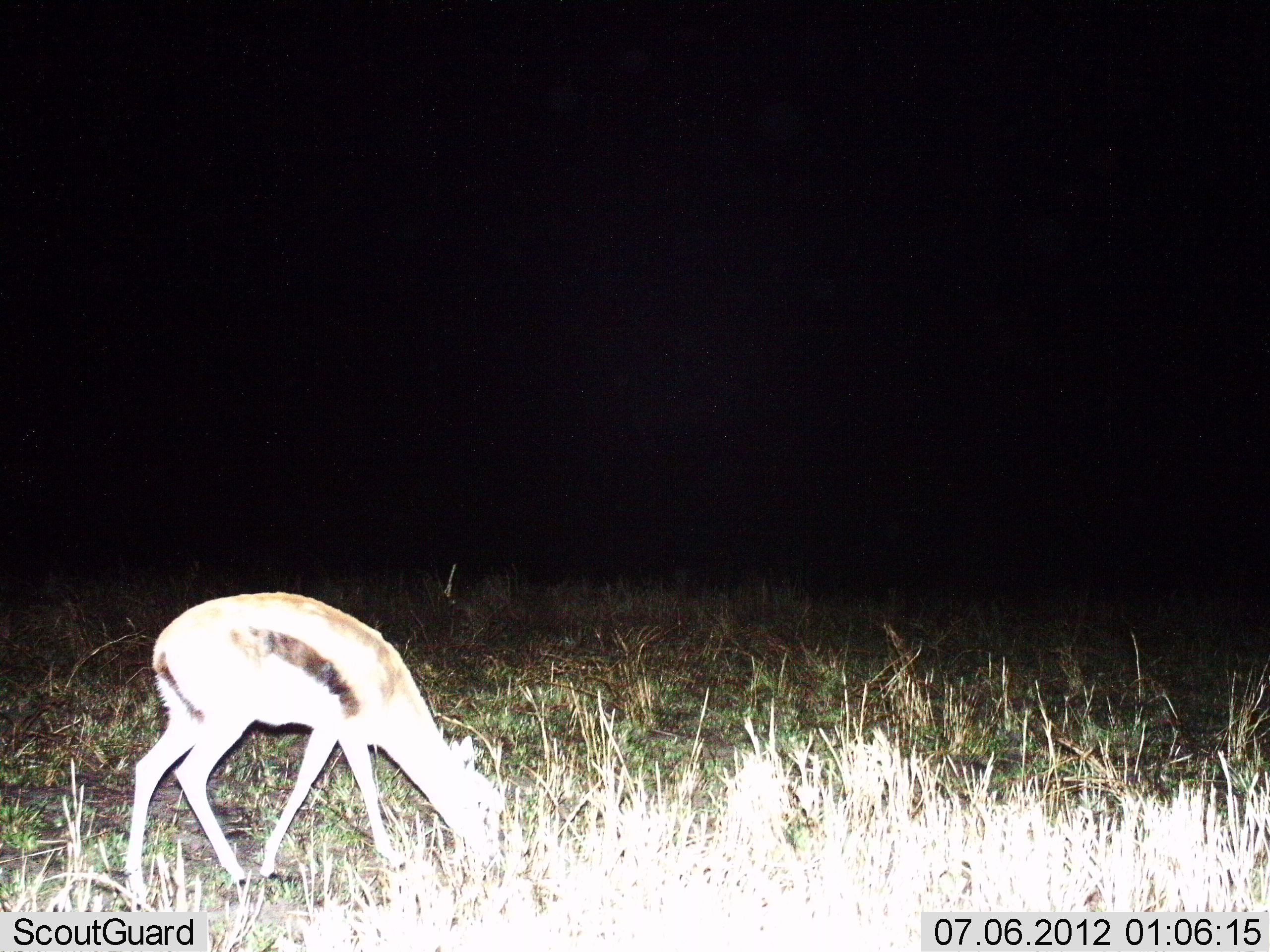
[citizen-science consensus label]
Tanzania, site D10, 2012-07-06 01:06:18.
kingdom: Animalia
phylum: Chordata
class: Mammalia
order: Artiodactyla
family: Bovidae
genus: Eudorcas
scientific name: Eudorcas thomsonii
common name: thomson's gazelle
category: gazellethomsons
Gazellethomsons (thomson's gazelle) (Eudorcas thomsonii), count 1. Behavior (volunteer vote fractions): standing 30%, resting 0%, moving 0%, interacting 0%. Young present (vote fraction): 0%. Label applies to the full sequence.